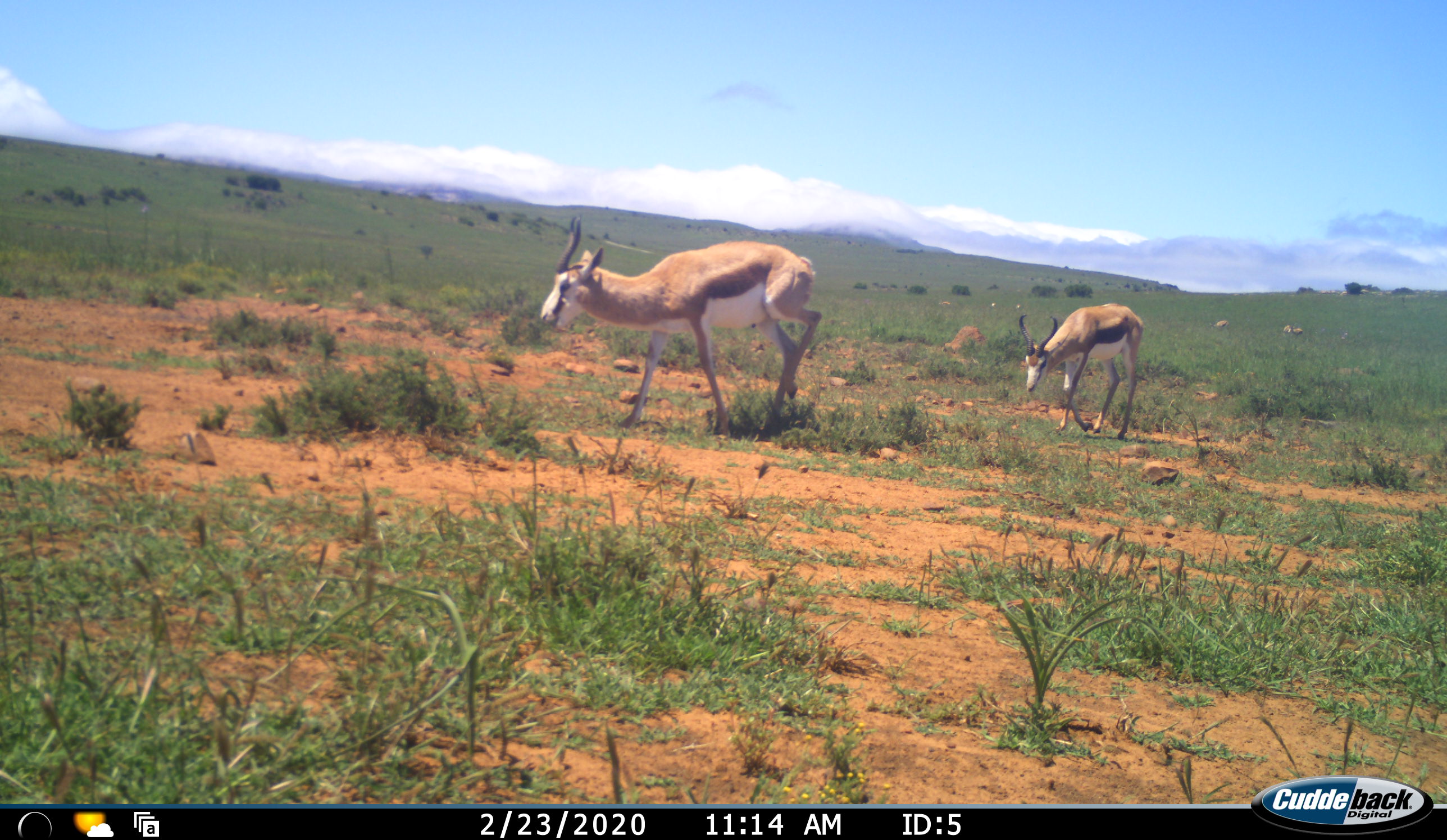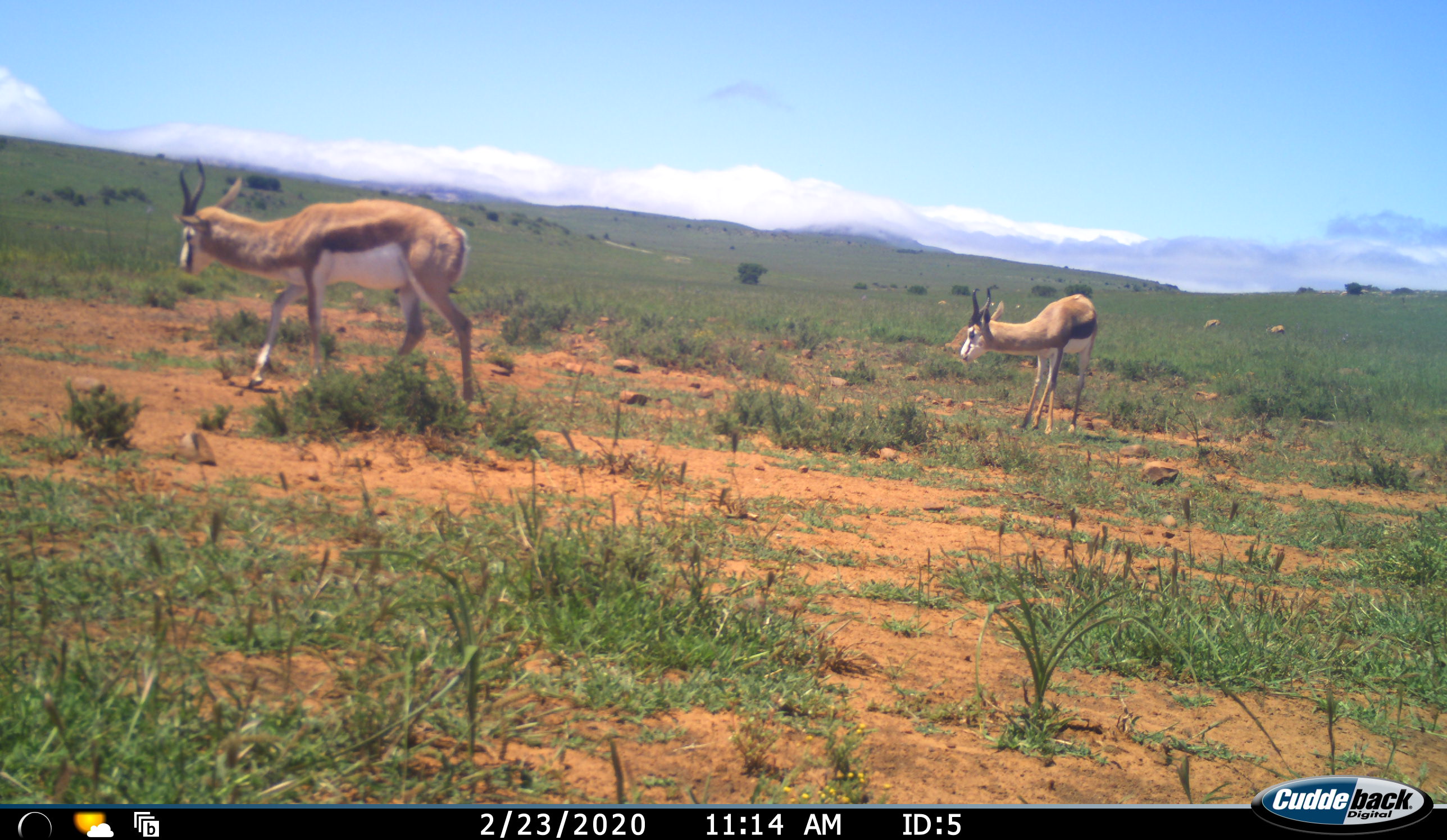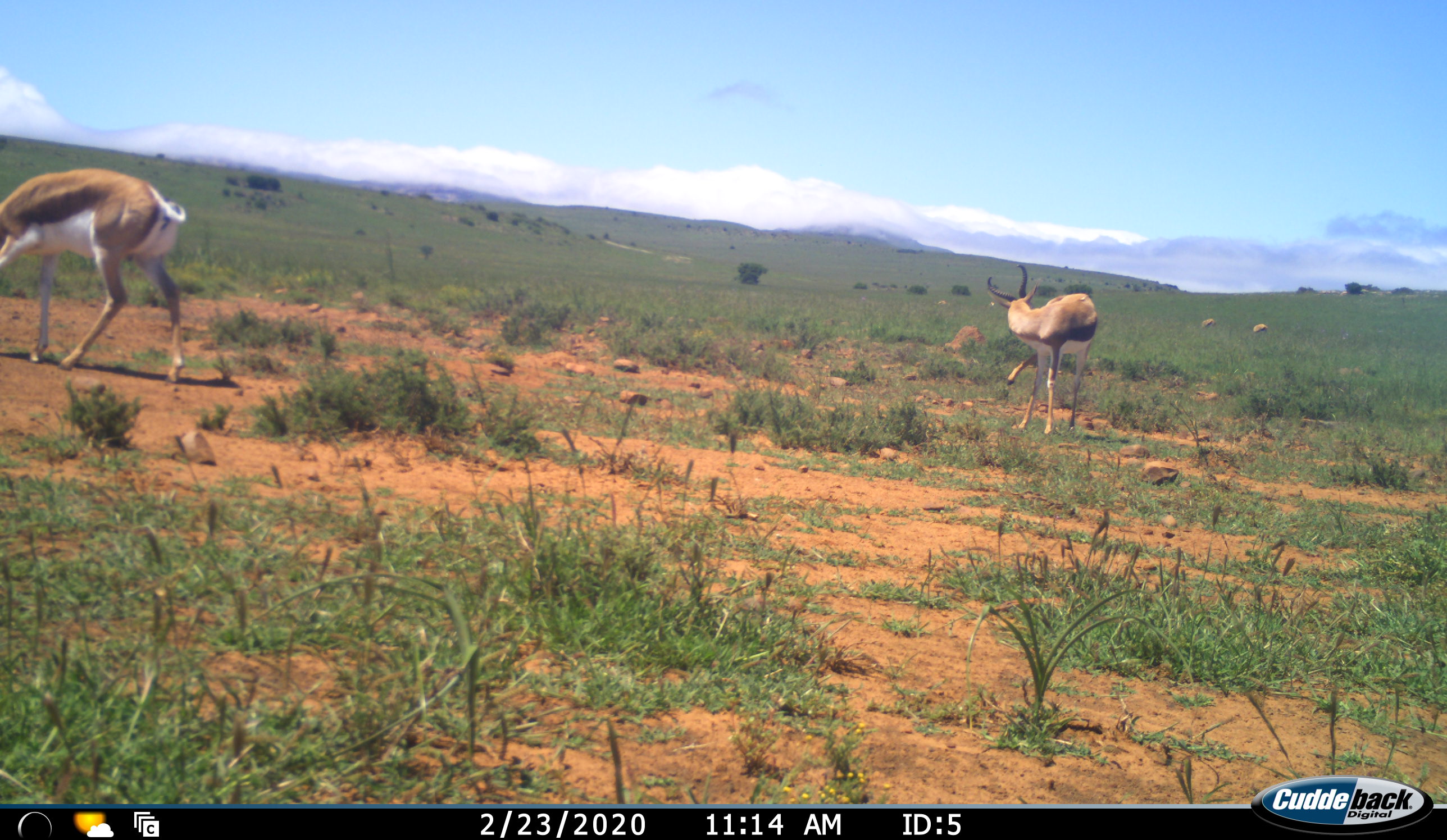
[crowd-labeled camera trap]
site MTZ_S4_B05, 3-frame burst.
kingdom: Animalia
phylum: Chordata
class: Mammalia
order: Artiodactyla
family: Bovidae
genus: Antidorcas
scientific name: Antidorcas marsupialis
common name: springbok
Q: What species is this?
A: Springbok (Antidorcas marsupialis).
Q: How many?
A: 2.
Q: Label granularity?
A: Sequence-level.